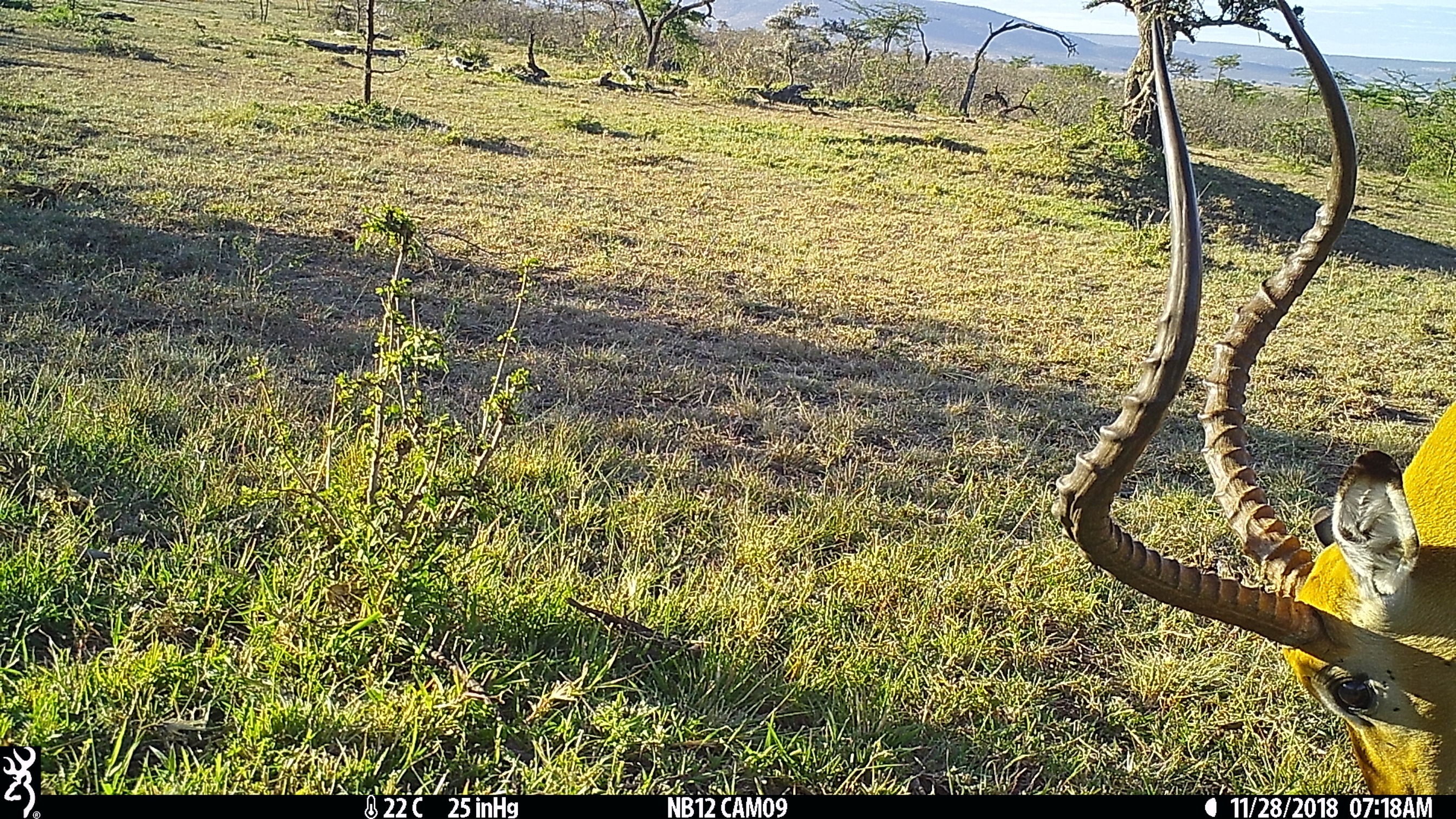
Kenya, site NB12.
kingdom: Animalia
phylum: Chordata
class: Mammalia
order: Artiodactyla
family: Bovidae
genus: Aepyceros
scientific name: Aepyceros melampus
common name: impala